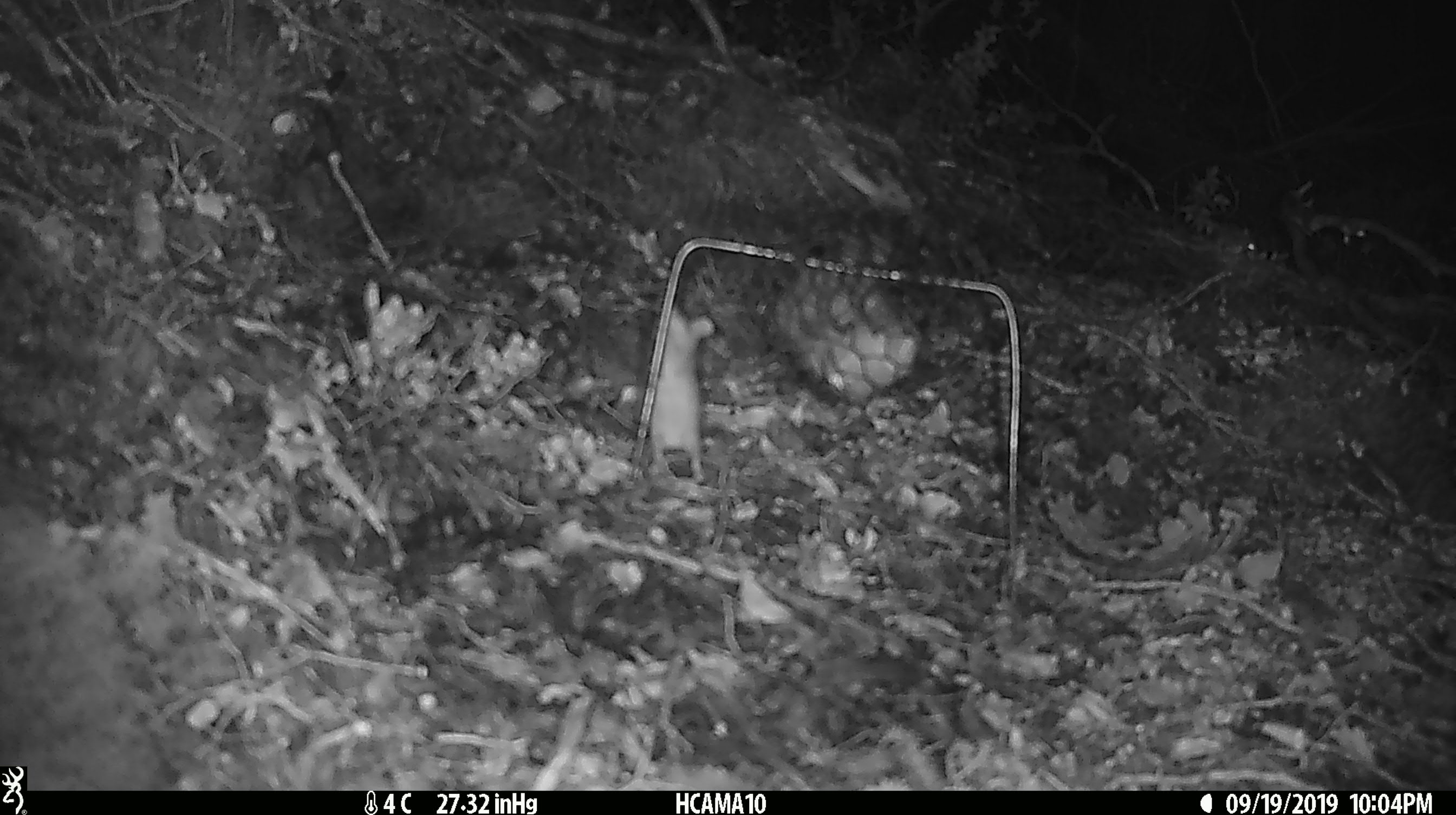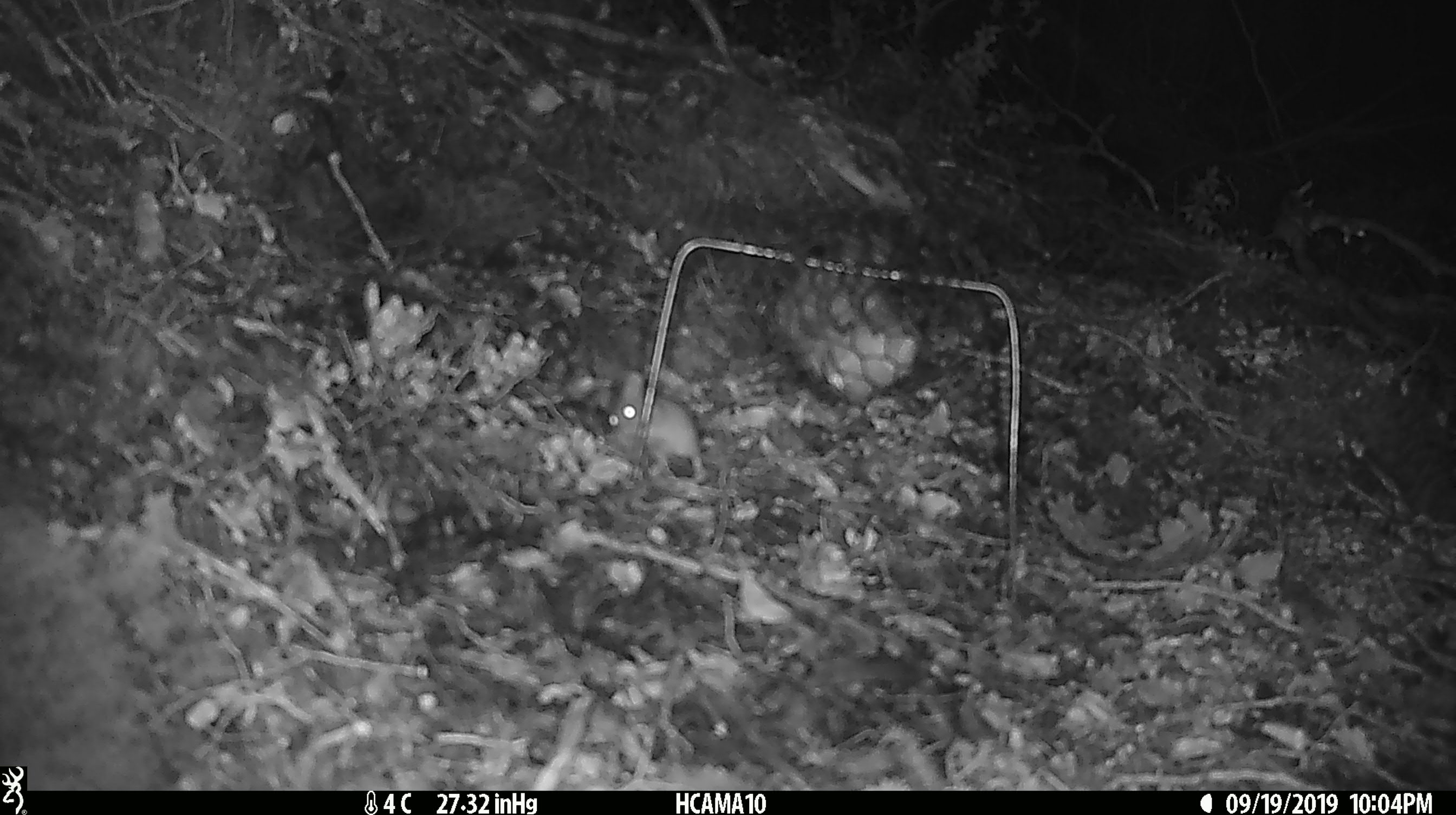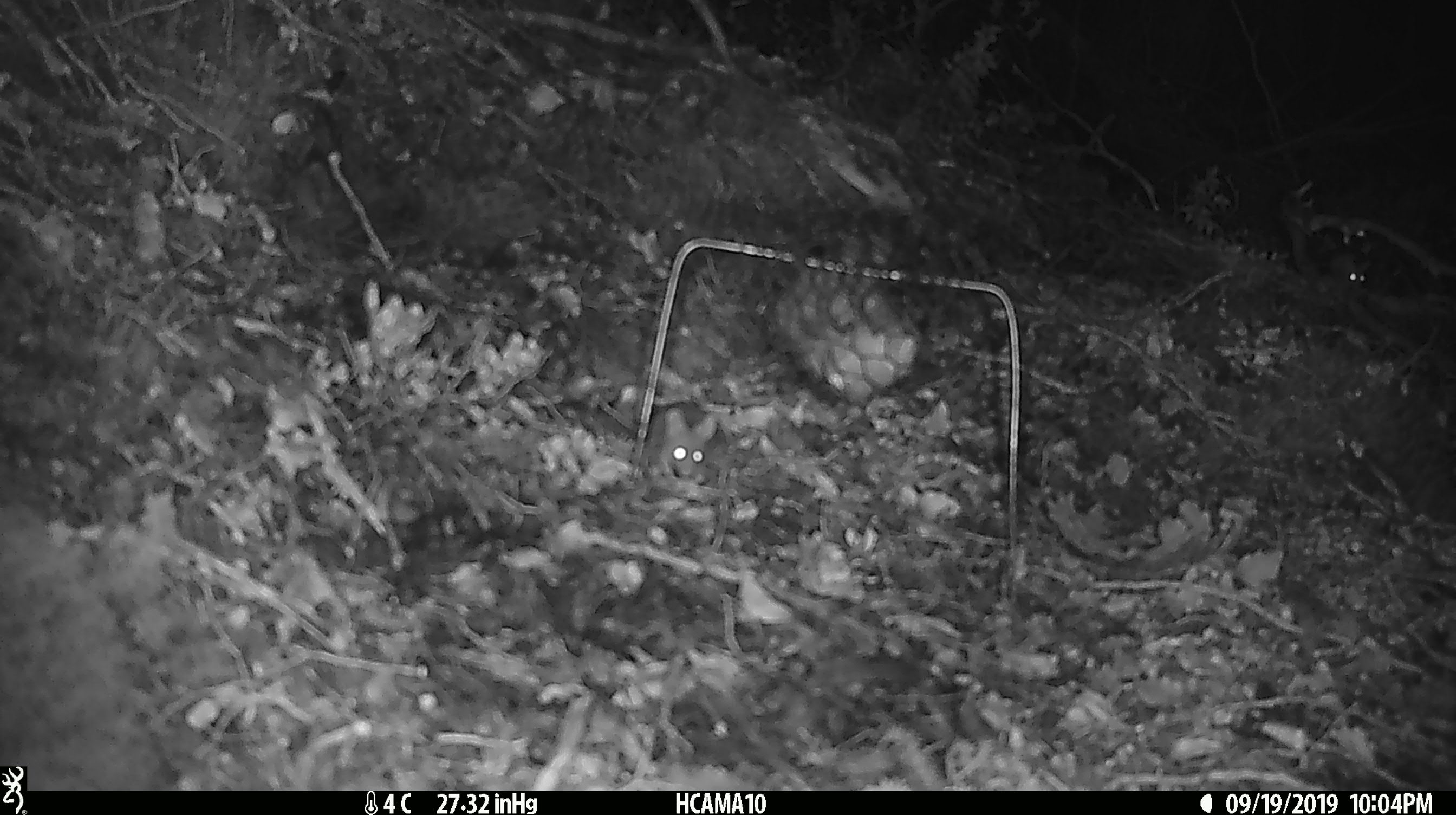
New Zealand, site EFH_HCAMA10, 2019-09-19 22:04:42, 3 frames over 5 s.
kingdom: Animalia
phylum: Chordata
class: Mammalia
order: Rodentia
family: Muridae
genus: Mus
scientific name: Mus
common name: mouse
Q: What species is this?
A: Mouse (Mus).